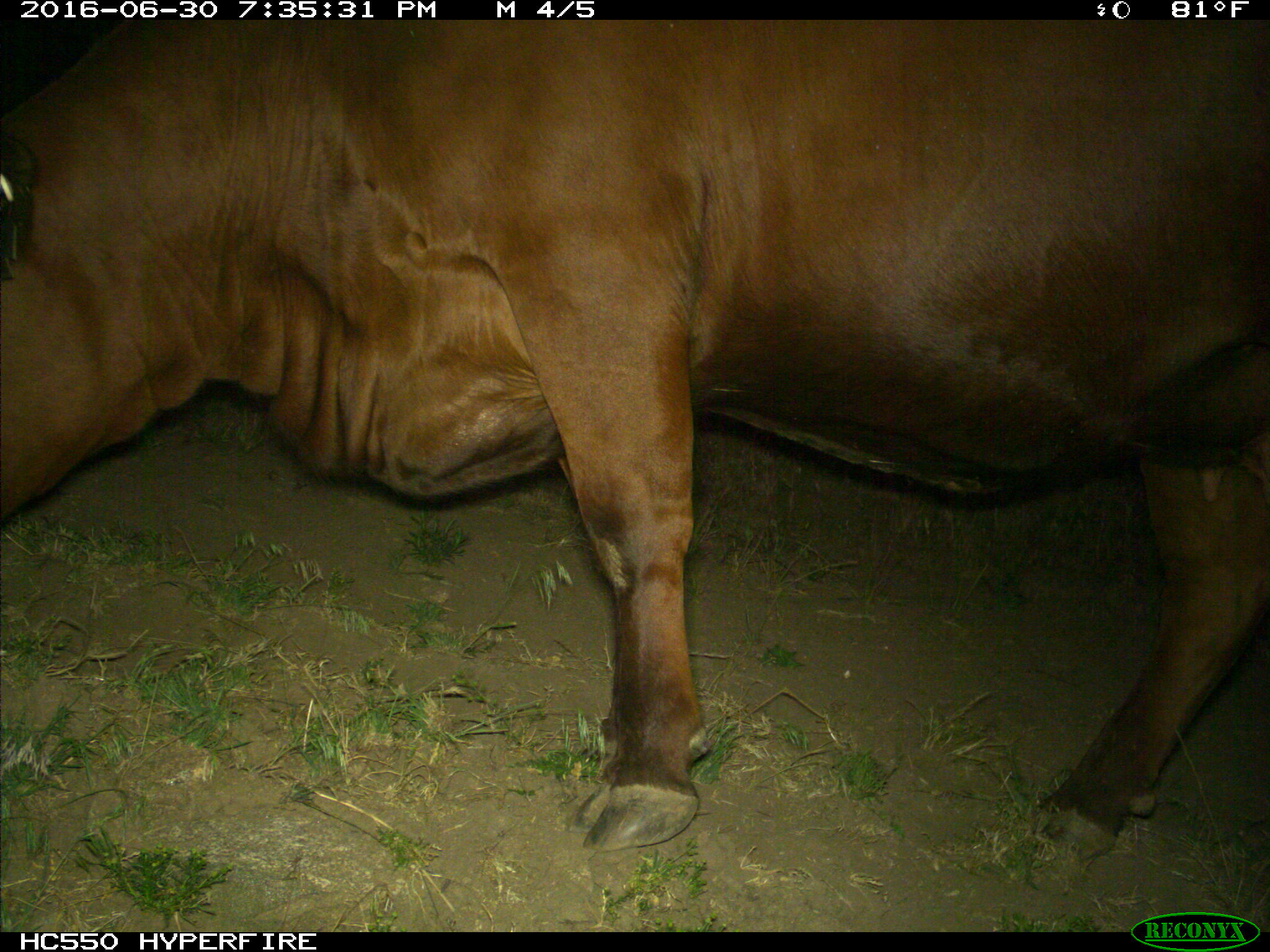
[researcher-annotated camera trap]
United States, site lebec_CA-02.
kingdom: Animalia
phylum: Chordata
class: Mammalia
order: Artiodactyla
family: Bovidae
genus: Bos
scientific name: Bos taurus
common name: domestic cow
Bos taurus (domestic cow).